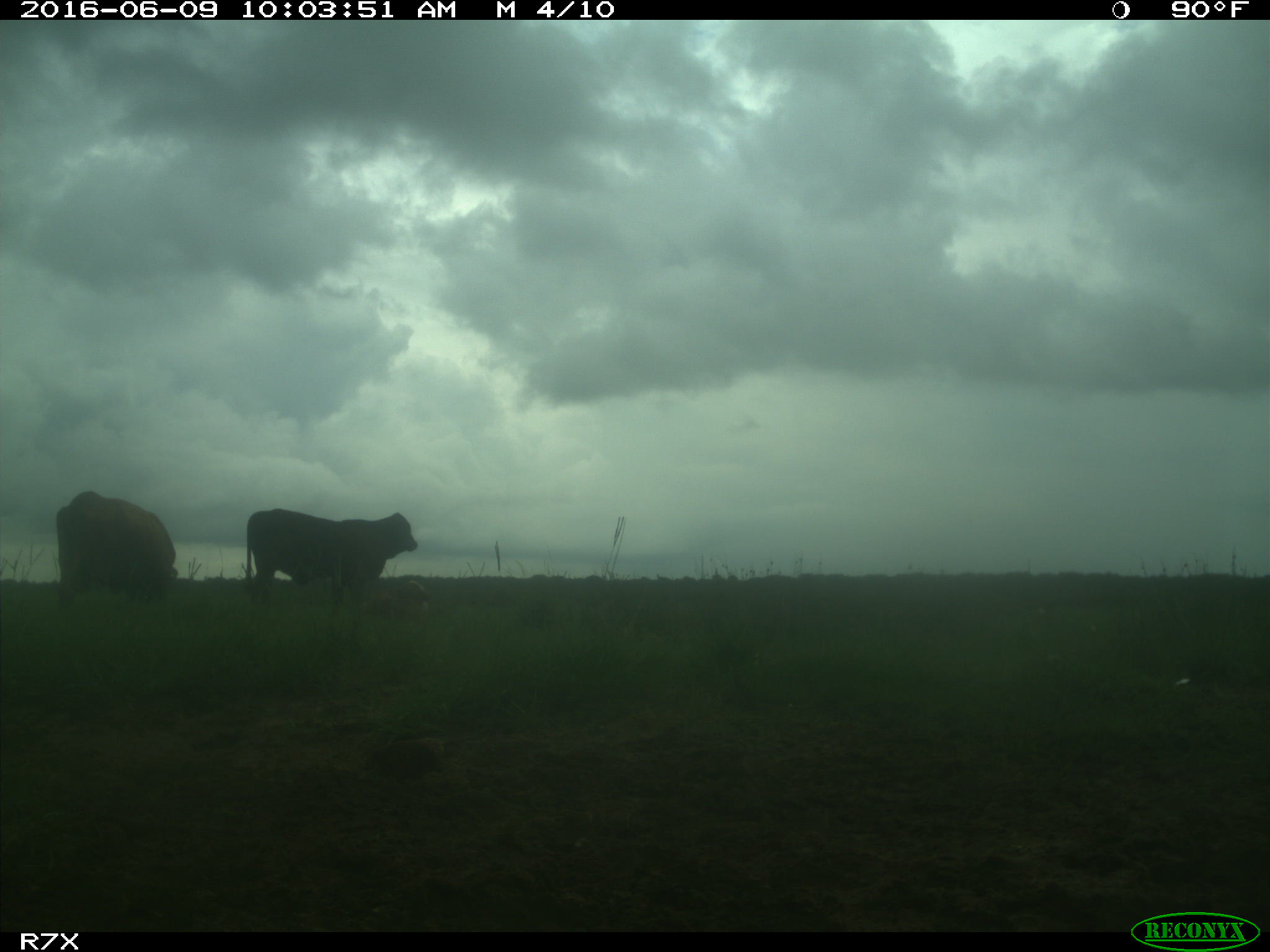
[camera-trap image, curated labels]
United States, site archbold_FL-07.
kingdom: Animalia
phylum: Chordata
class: Mammalia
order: Artiodactyla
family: Bovidae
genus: Bos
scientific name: Bos taurus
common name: domestic cow